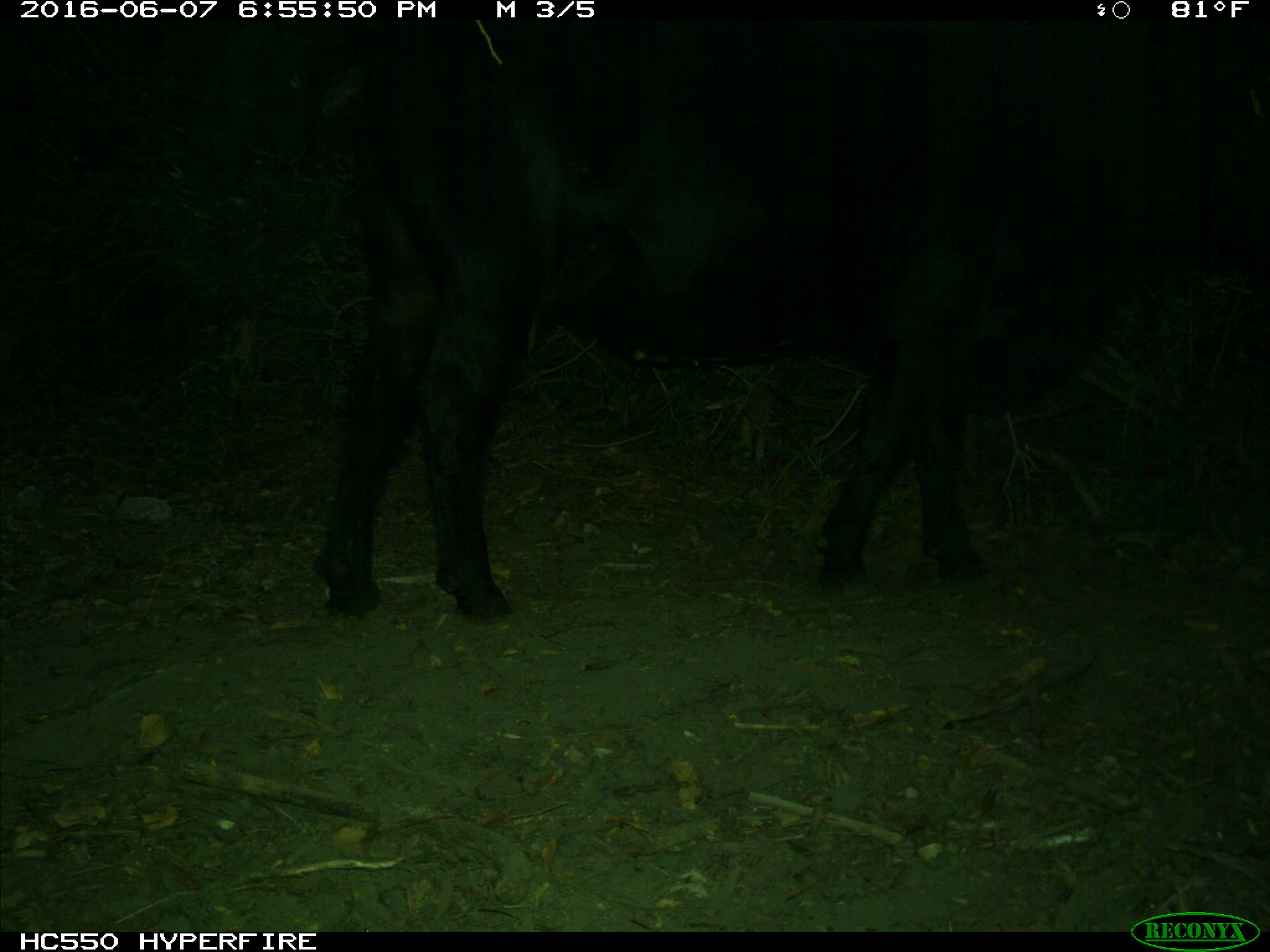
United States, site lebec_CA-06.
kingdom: Animalia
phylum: Chordata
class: Mammalia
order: Artiodactyla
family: Bovidae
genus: Bos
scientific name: Bos taurus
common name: domestic cow